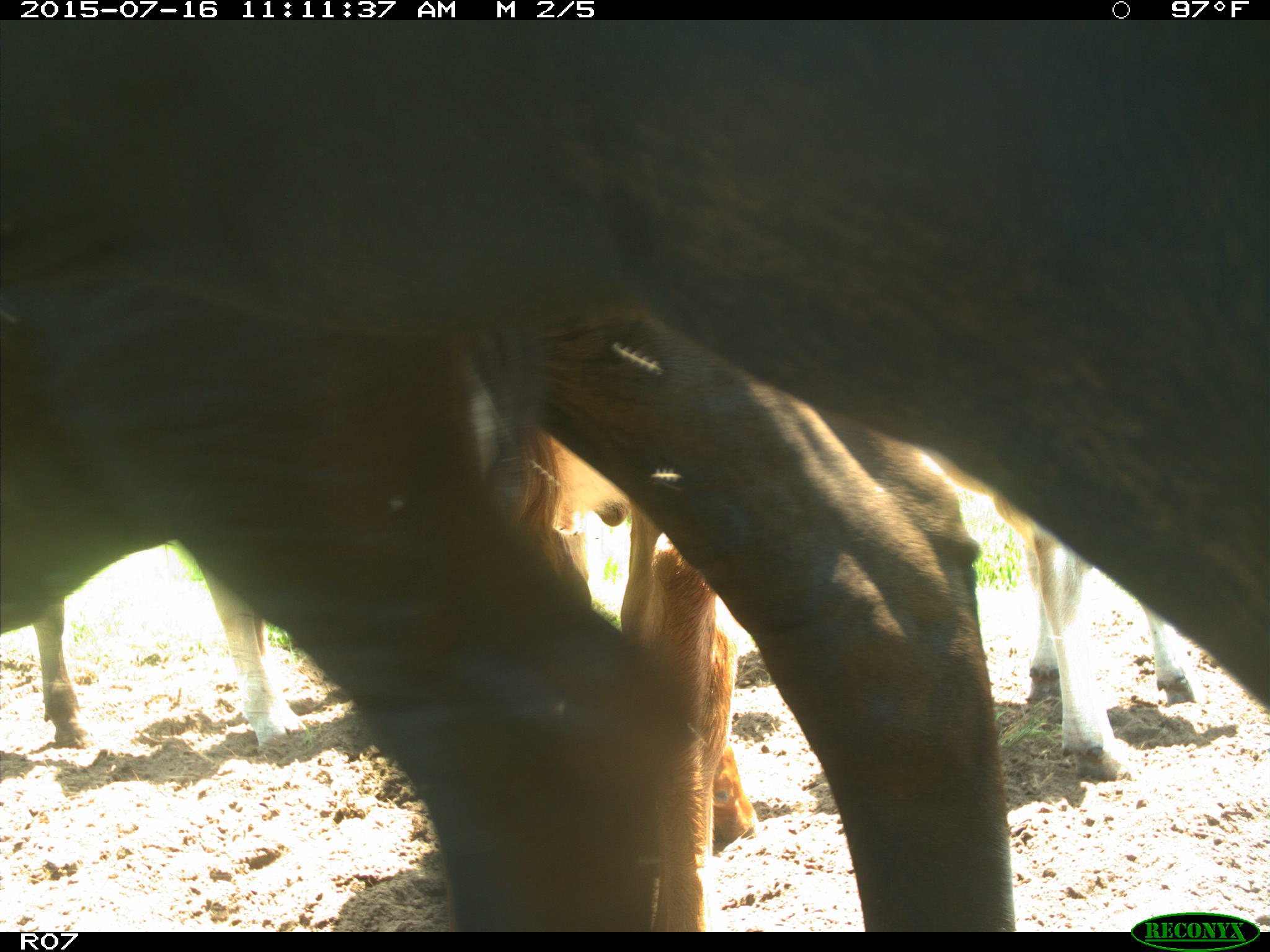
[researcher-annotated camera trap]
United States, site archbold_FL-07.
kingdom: Animalia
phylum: Chordata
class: Mammalia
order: Artiodactyla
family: Bovidae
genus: Bos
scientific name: Bos taurus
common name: domestic cow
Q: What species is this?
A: Bos taurus (domestic cow).